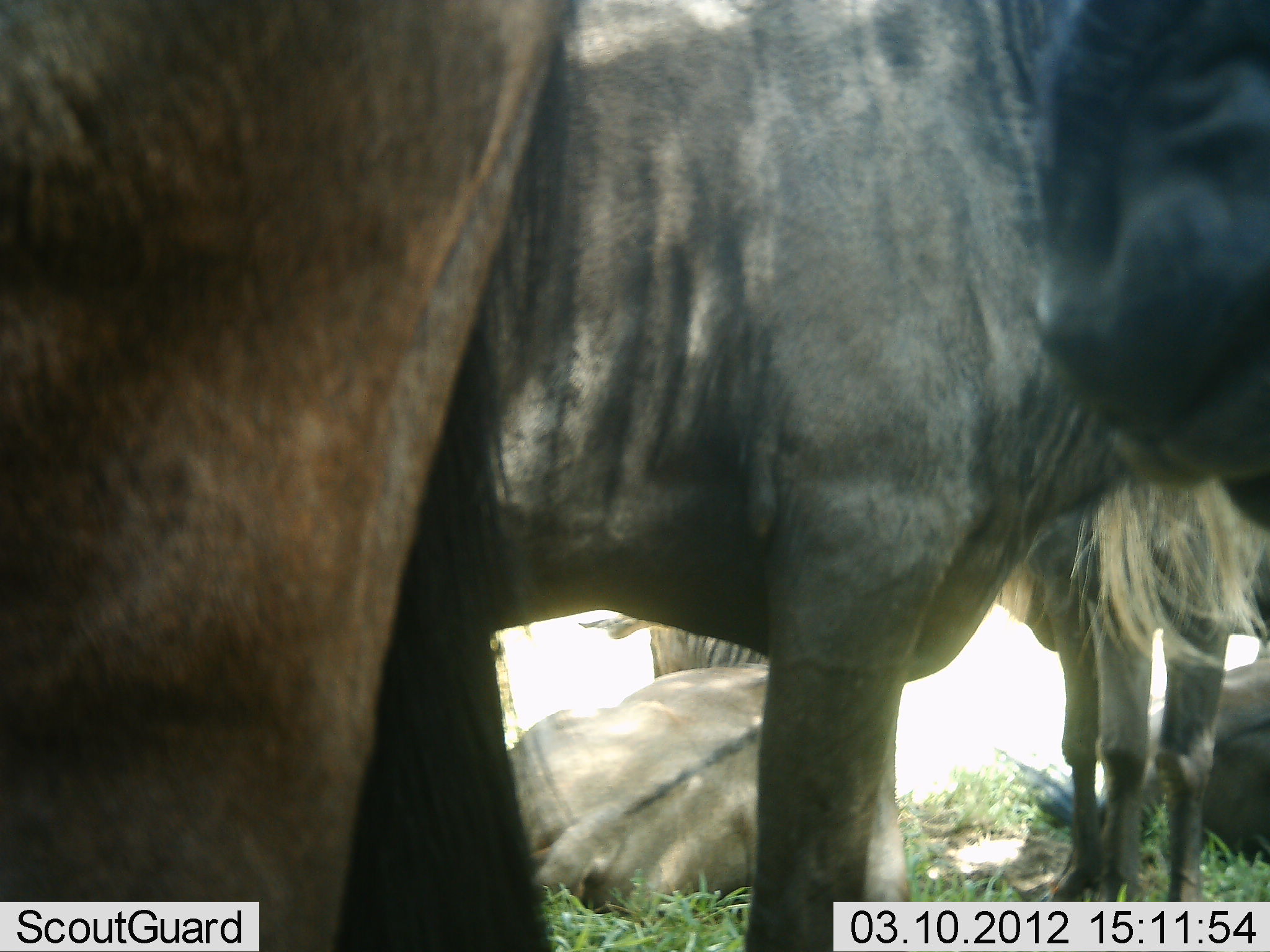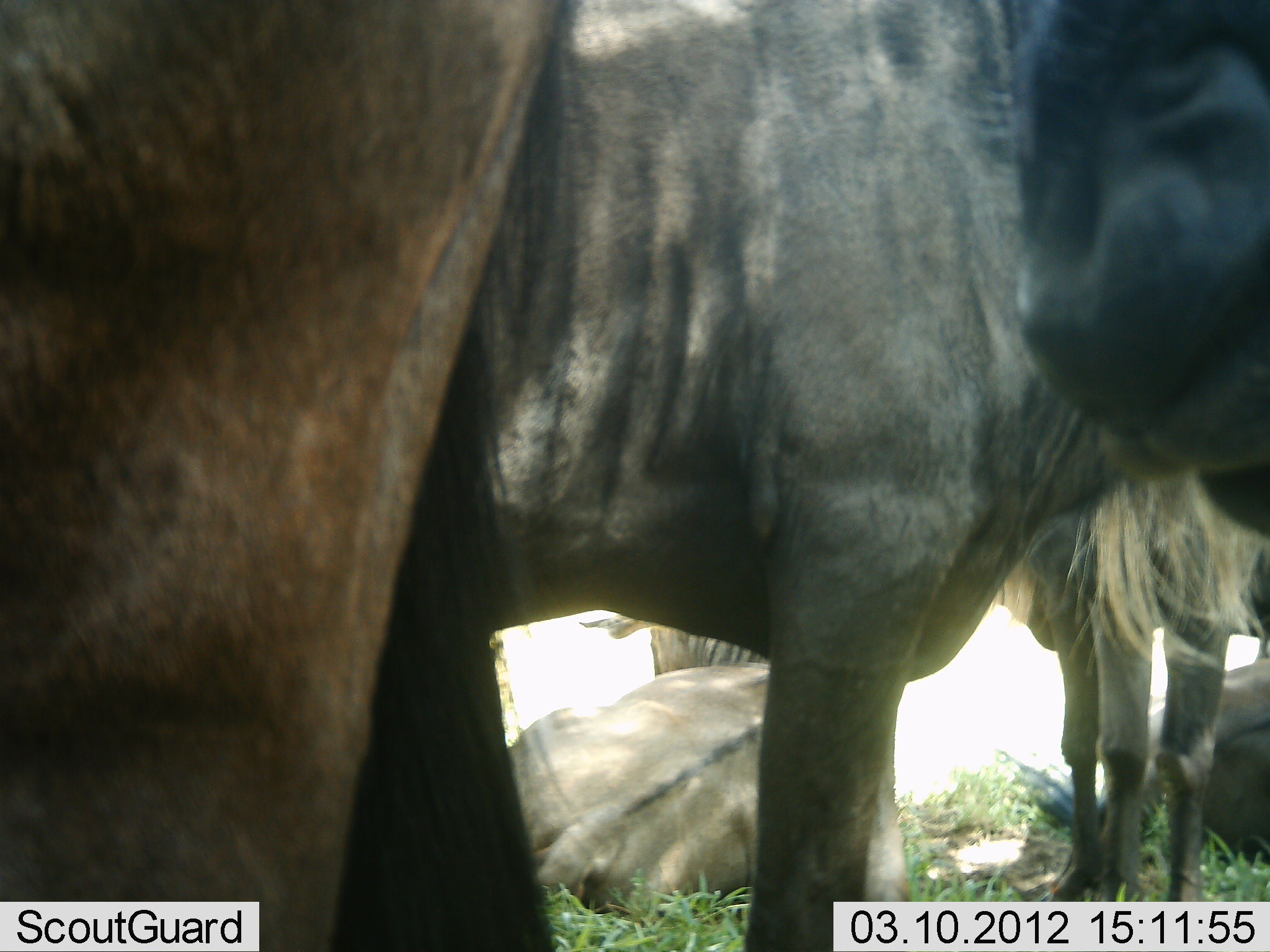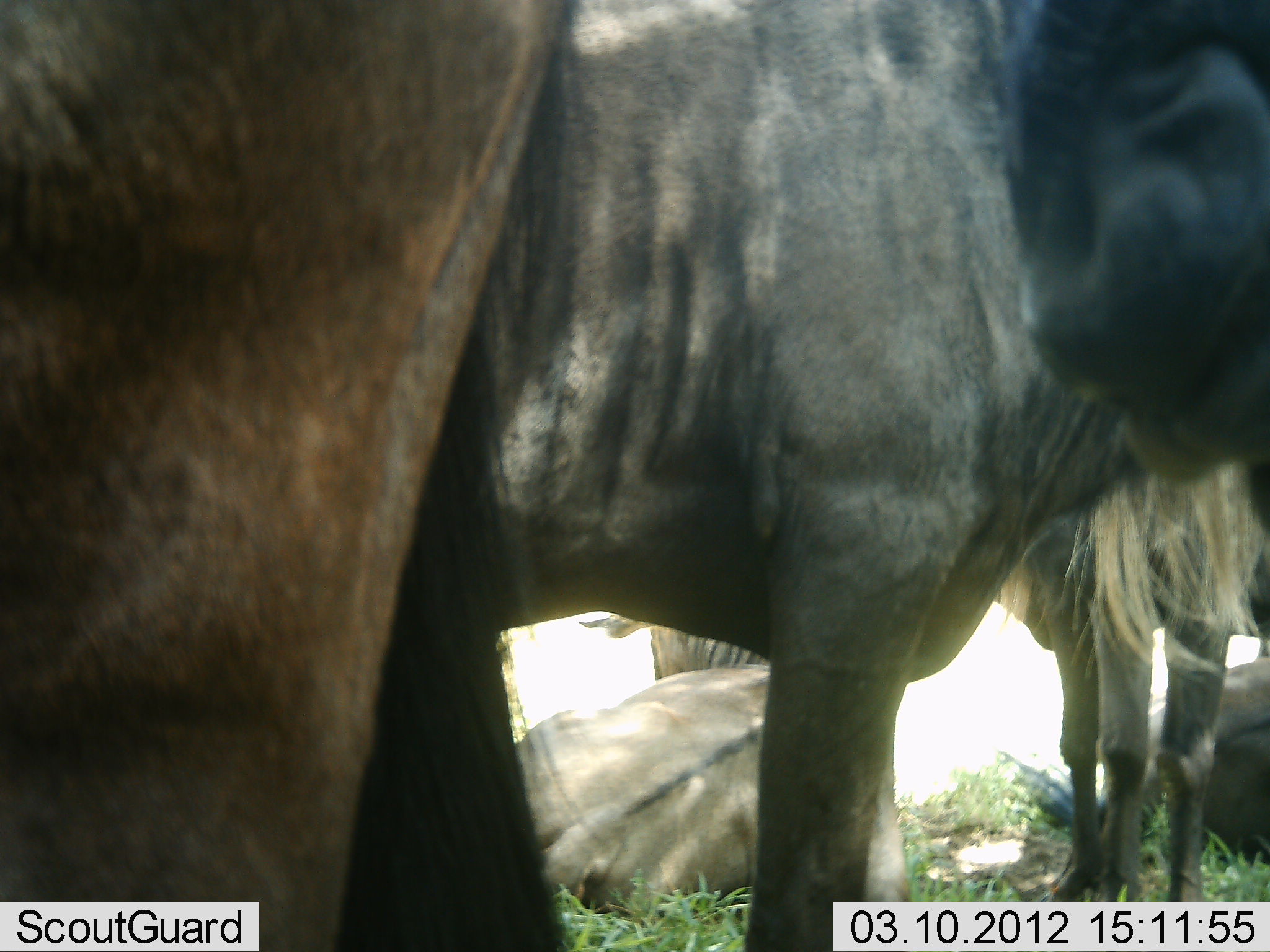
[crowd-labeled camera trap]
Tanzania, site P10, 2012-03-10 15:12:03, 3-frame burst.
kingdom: Animalia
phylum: Chordata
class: Mammalia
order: Artiodactyla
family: Bovidae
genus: Connochaetes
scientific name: Connochaetes taurinus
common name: blue wildebeest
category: wildebeest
Wildebeest (blue wildebeest) (Connochaetes taurinus), count 6. Behavior (volunteer vote fractions): standing 96%, resting 87%, moving 4%, interacting 0%. Young present (vote fraction): 0%. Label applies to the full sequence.